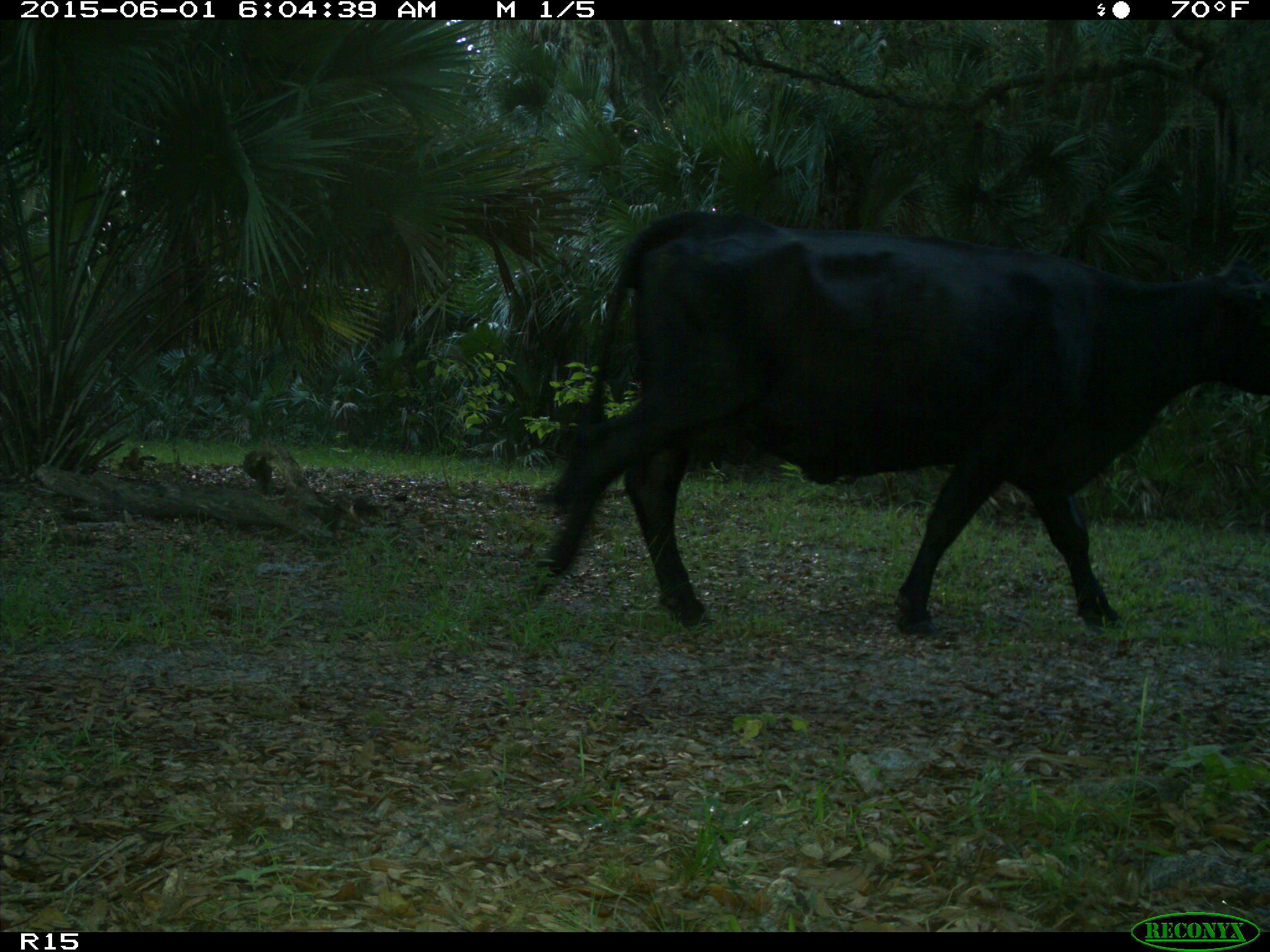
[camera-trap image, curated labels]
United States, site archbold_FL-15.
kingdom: Animalia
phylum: Chordata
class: Mammalia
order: Artiodactyla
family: Bovidae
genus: Bos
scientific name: Bos taurus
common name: domestic cow